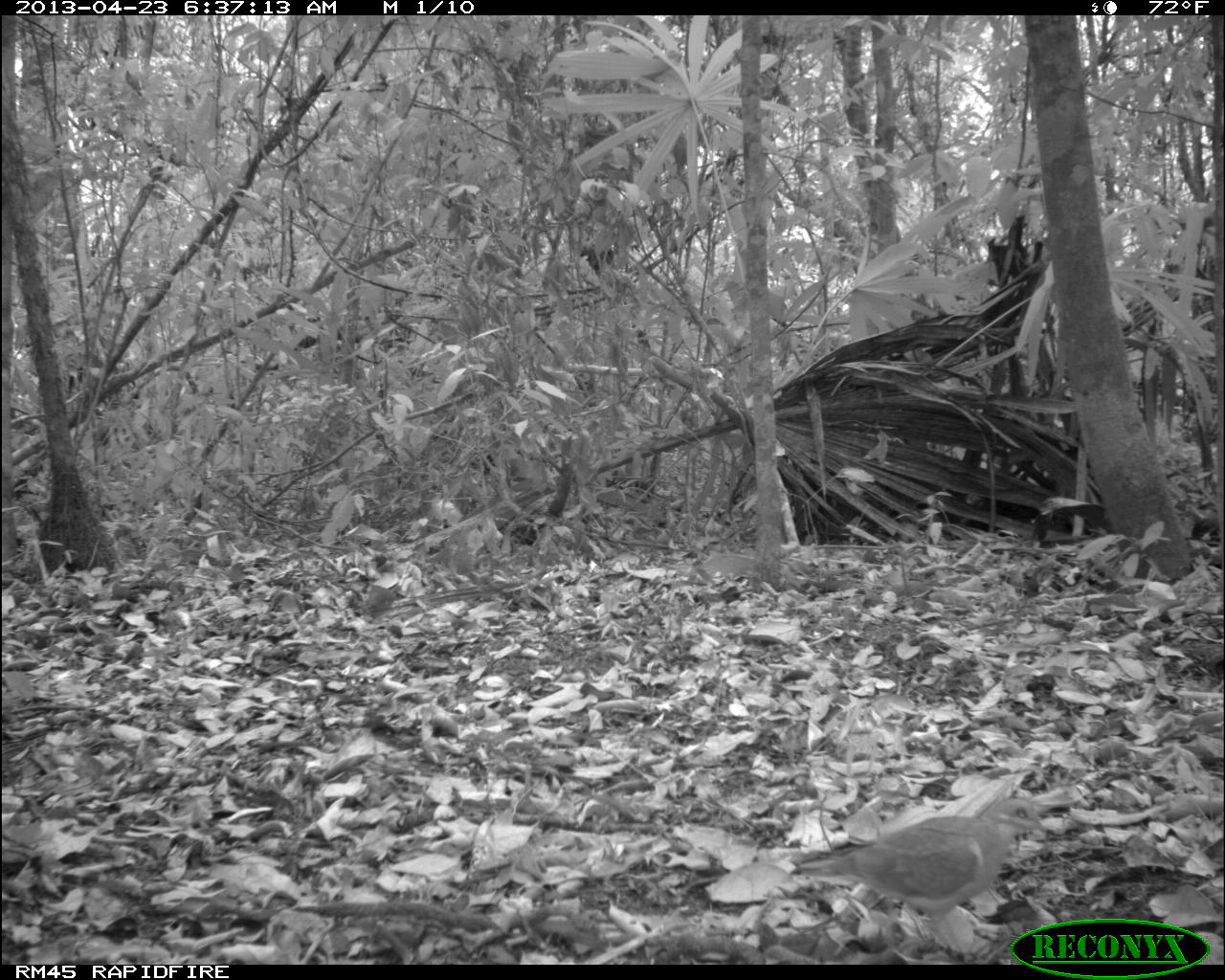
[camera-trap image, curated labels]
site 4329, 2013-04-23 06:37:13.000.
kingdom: Animalia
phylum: Chordata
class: Aves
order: Columbiformes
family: Columbidae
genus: Geotrygon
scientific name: Geotrygon montana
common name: ruddy quail-dove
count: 1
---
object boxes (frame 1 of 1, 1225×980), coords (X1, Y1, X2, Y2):
geotrygon montana: (788, 796, 1048, 958)